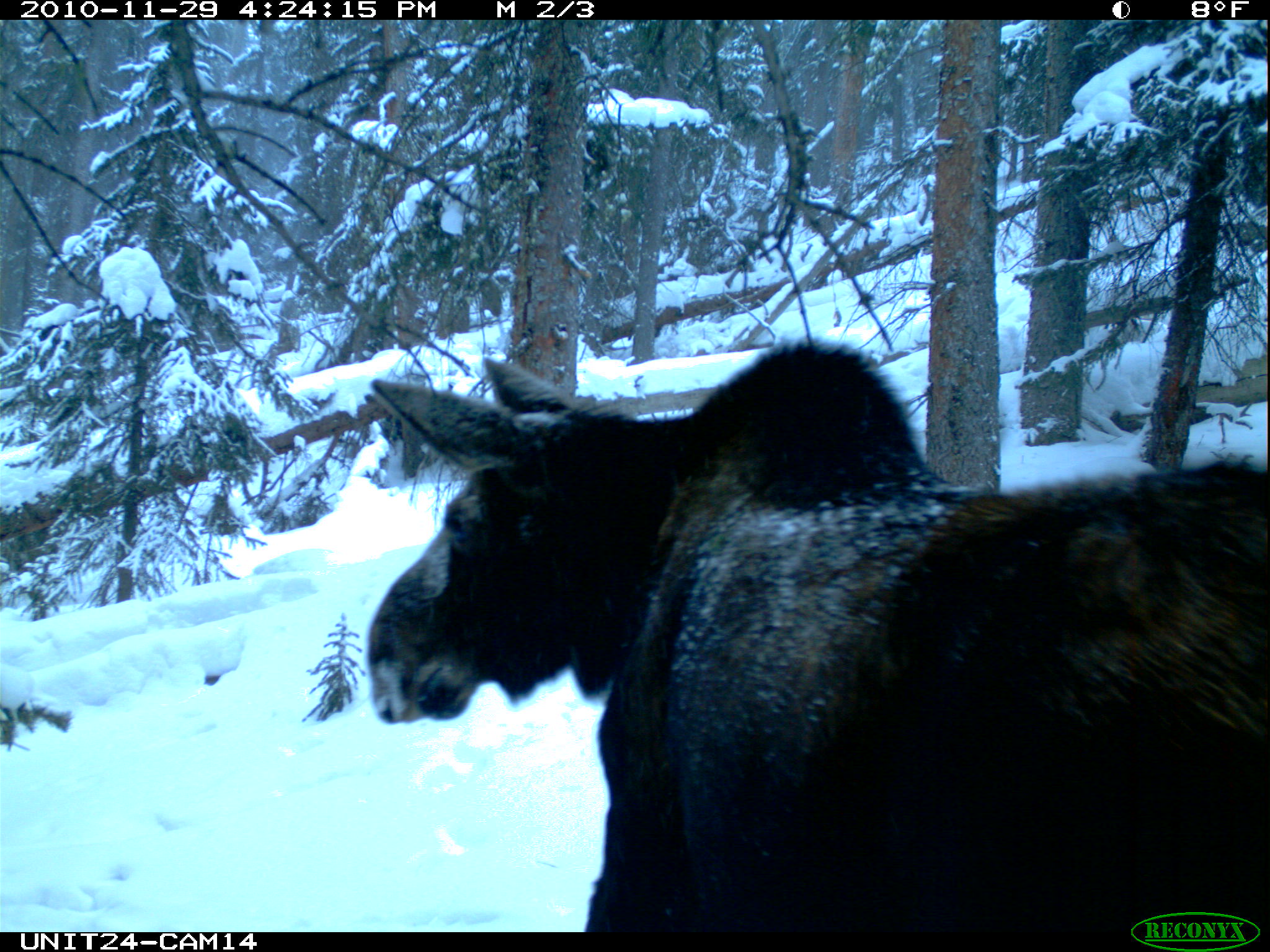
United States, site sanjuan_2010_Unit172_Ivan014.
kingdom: Animalia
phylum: Chordata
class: Mammalia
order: Artiodactyla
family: Cervidae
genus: Alces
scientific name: Alces alces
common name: moose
Alces alces (moose).